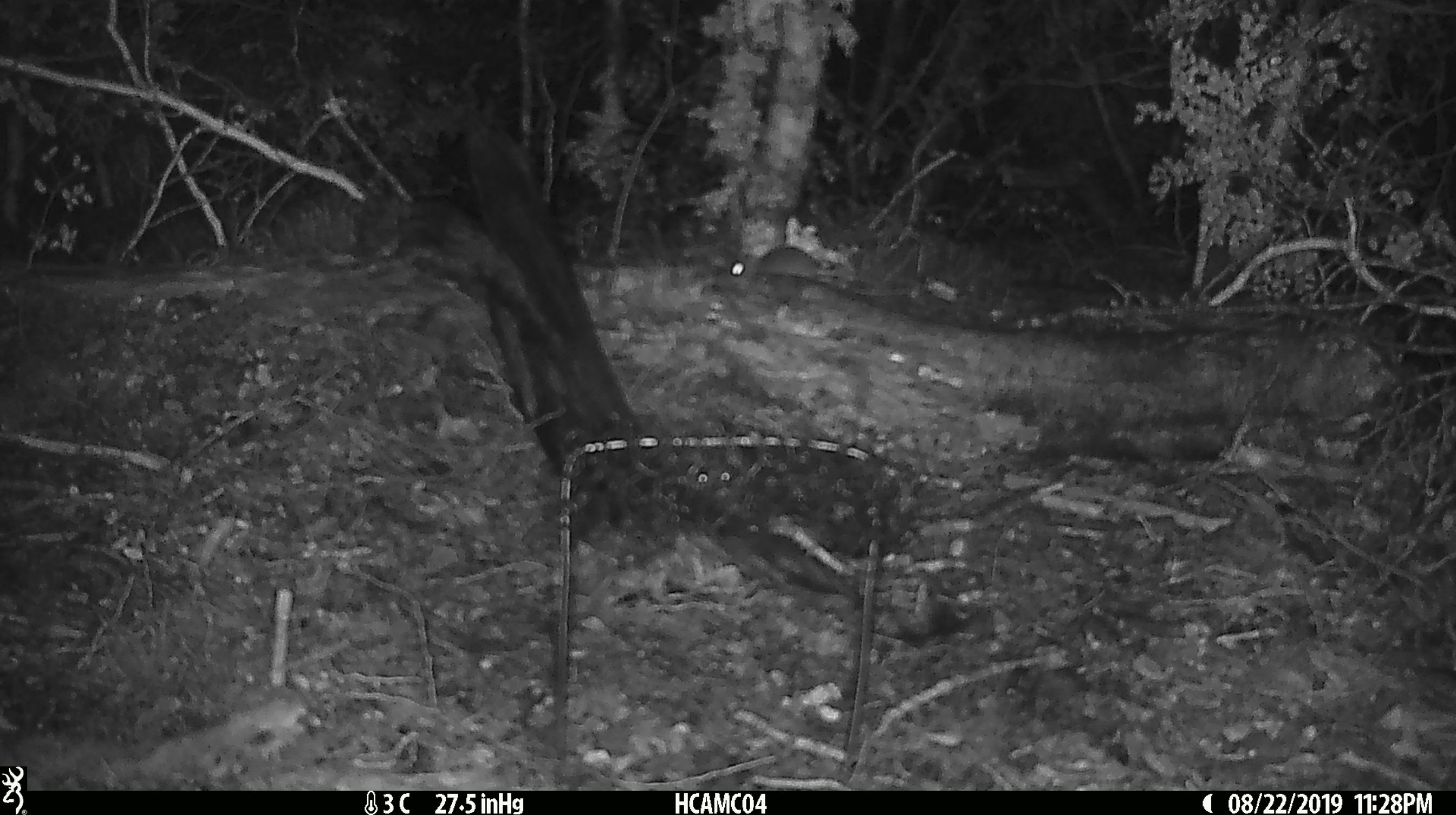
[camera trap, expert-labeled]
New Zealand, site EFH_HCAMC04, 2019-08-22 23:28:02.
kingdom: Animalia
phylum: Chordata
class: Mammalia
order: Rodentia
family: Muridae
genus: Mus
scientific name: Mus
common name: mouse